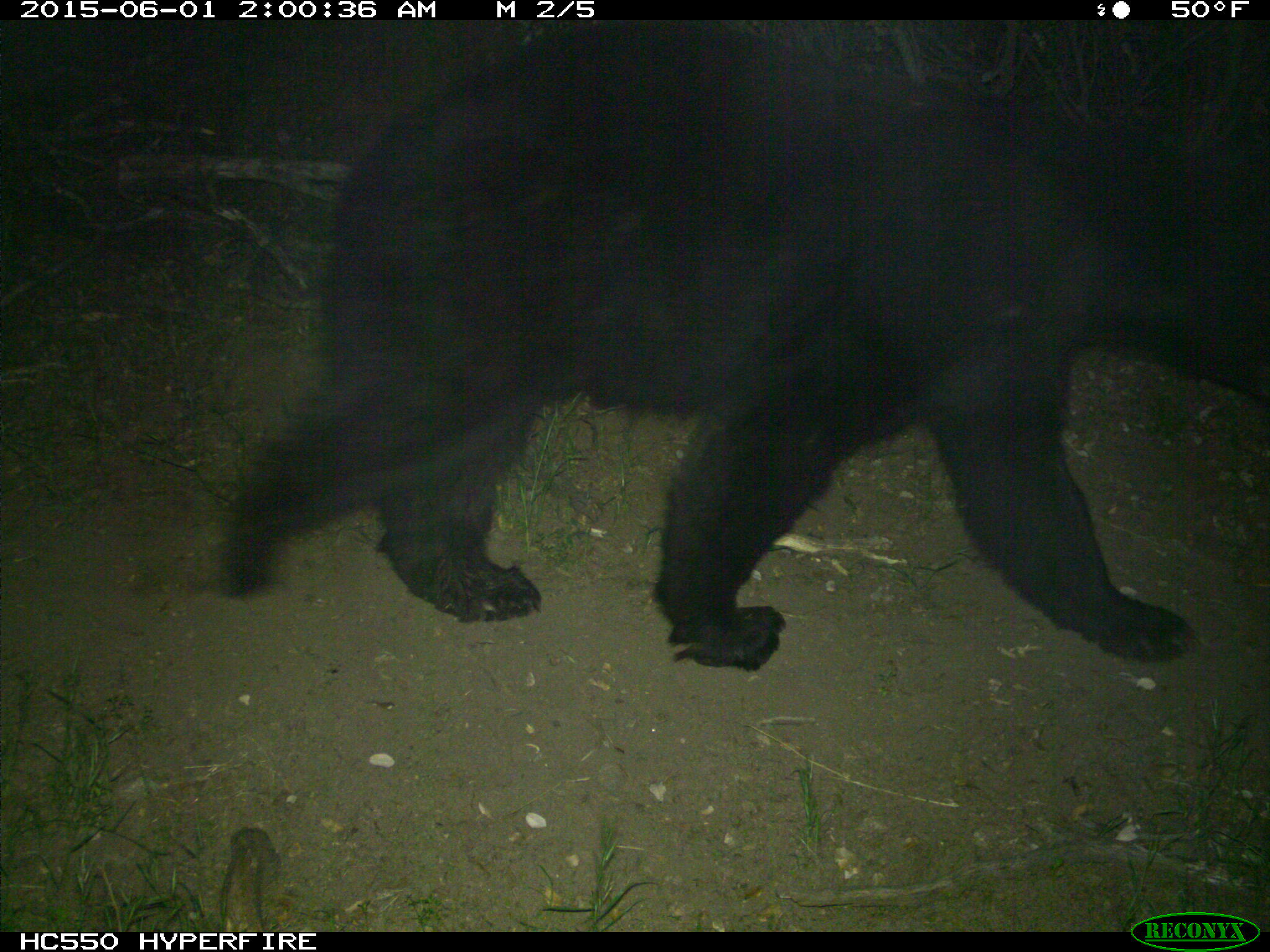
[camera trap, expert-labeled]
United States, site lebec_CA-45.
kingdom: Animalia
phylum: Chordata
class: Mammalia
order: Carnivora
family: Ursidae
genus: Ursus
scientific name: Ursus americanus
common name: american black bear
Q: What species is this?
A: Ursus americanus (american black bear).